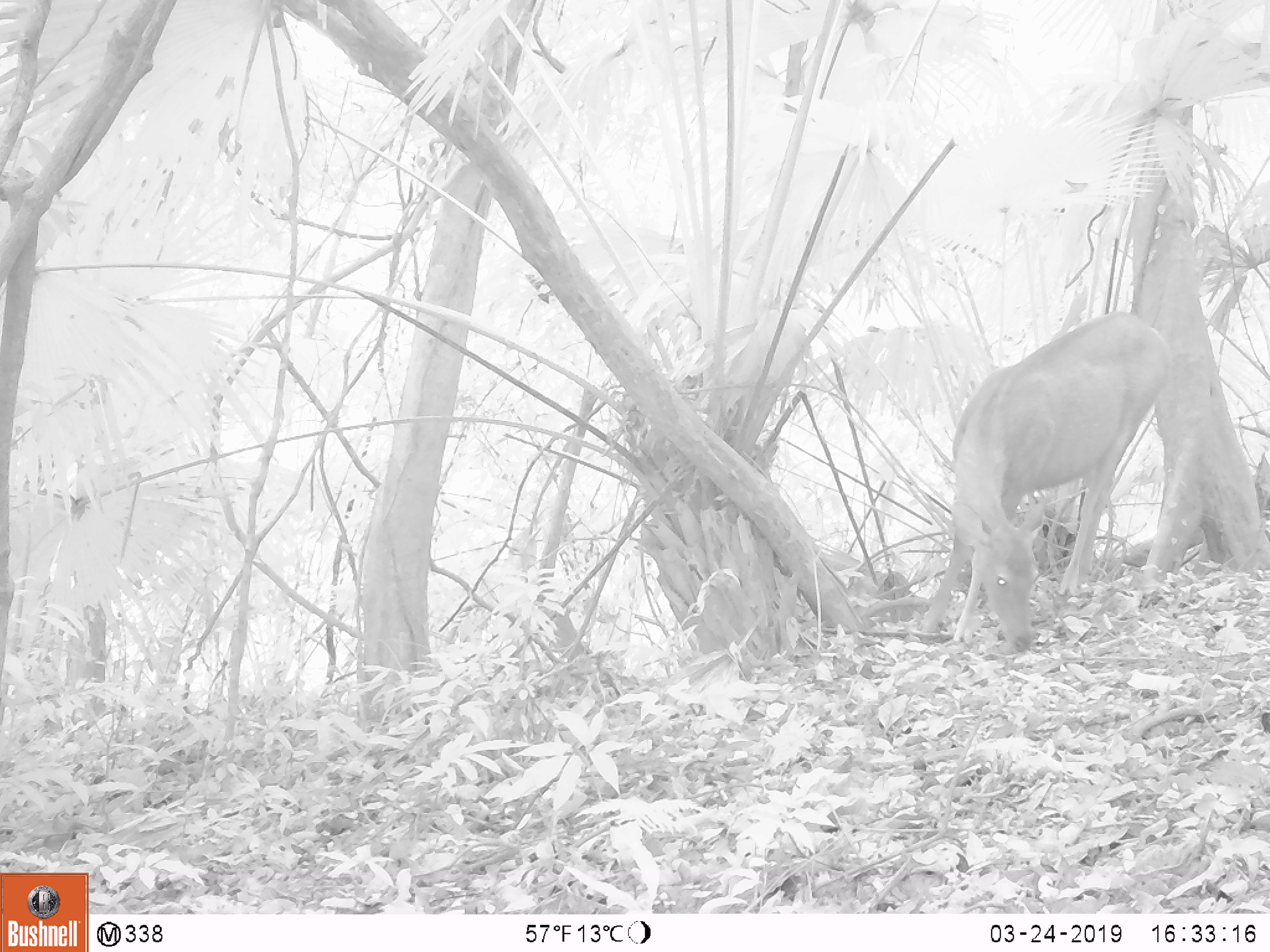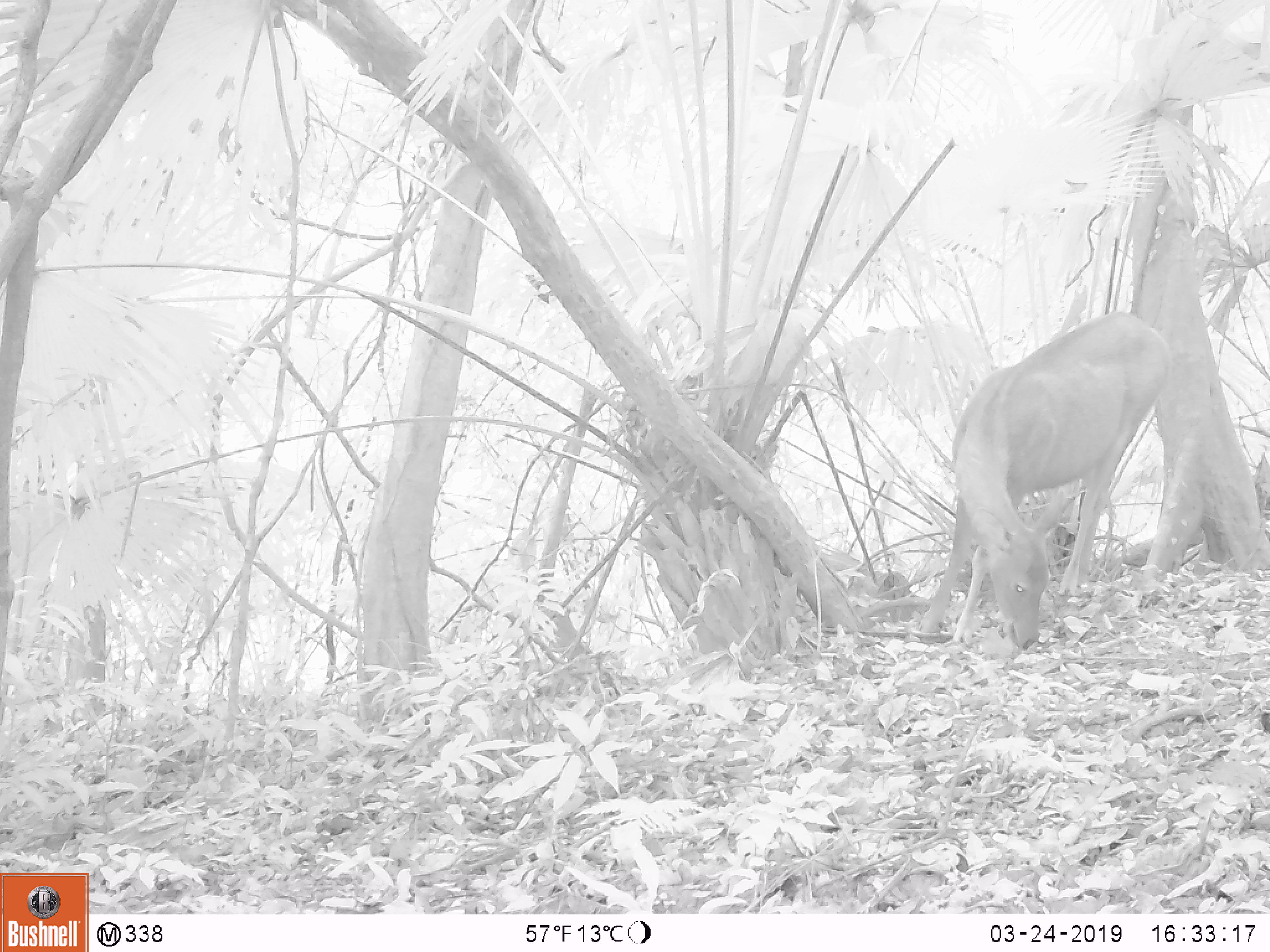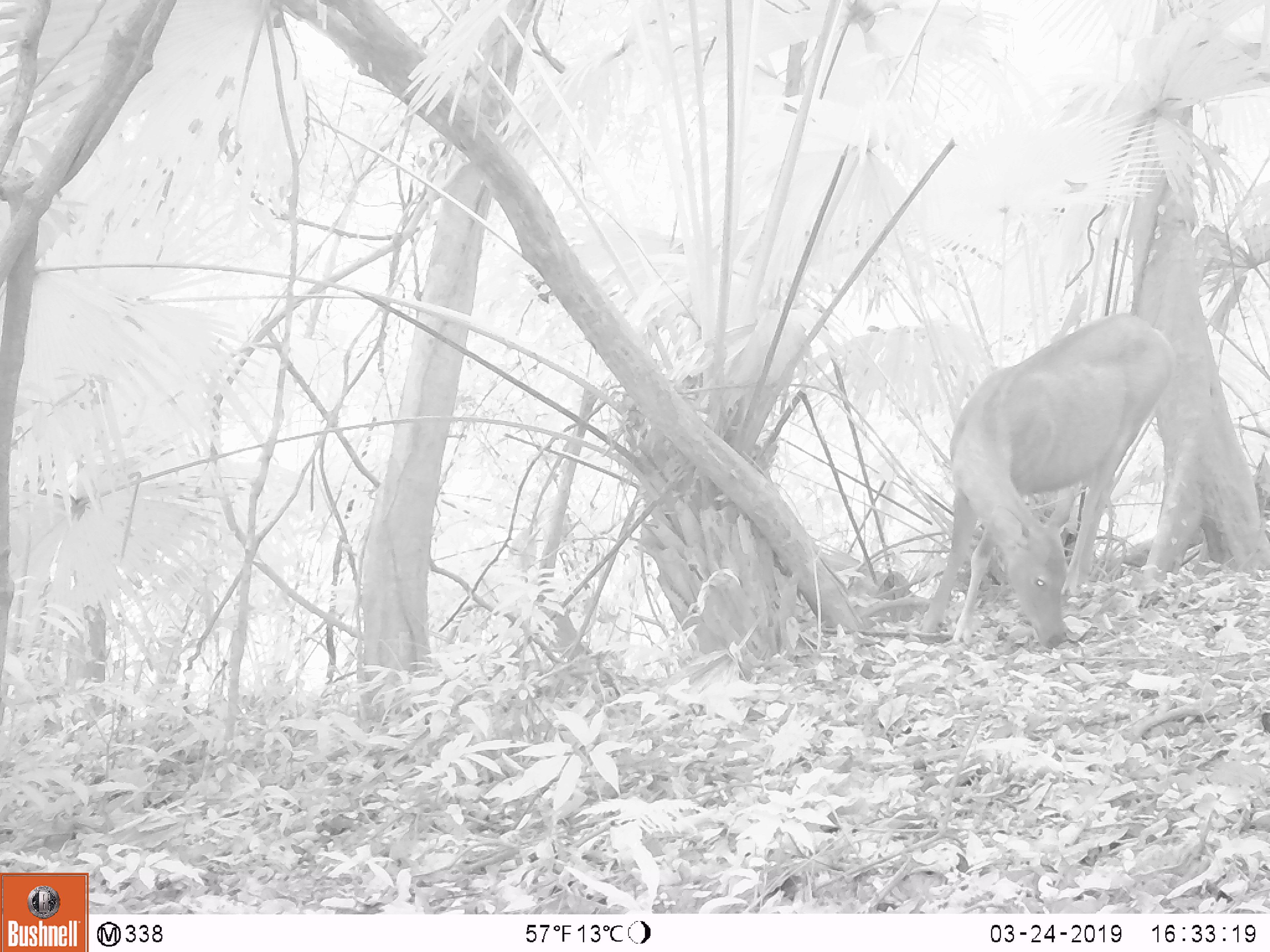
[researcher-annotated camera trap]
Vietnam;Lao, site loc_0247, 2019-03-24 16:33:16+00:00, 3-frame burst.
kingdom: Animalia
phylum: Chordata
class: Mammalia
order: Artiodactyla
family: Cervidae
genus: Rusa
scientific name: Rusa unicolor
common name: sambar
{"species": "sambar (Rusa unicolor)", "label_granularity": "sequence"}